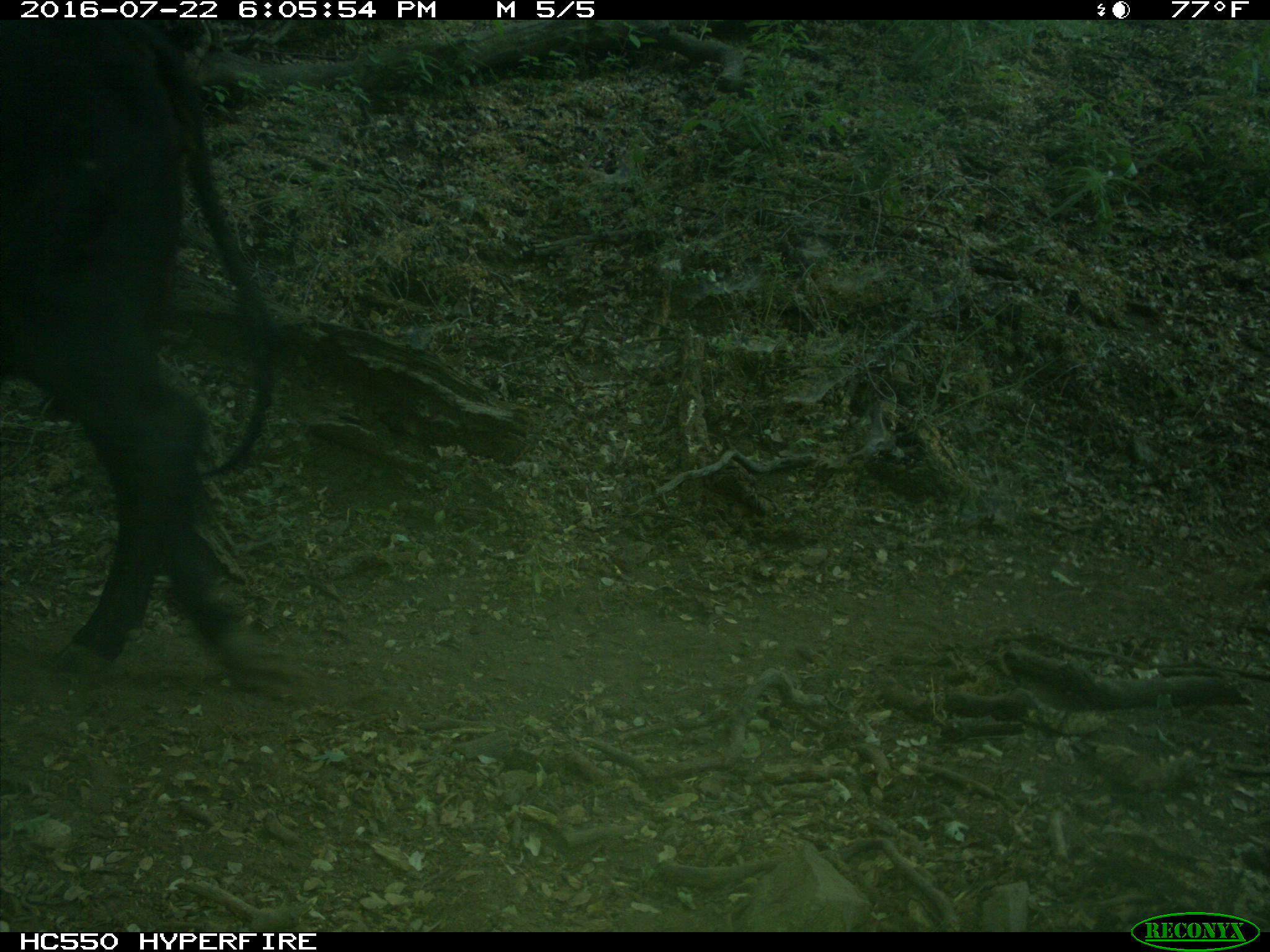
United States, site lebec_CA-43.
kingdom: Animalia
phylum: Chordata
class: Mammalia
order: Artiodactyla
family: Bovidae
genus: Bos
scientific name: Bos taurus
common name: domestic cow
Bos taurus (domestic cow).